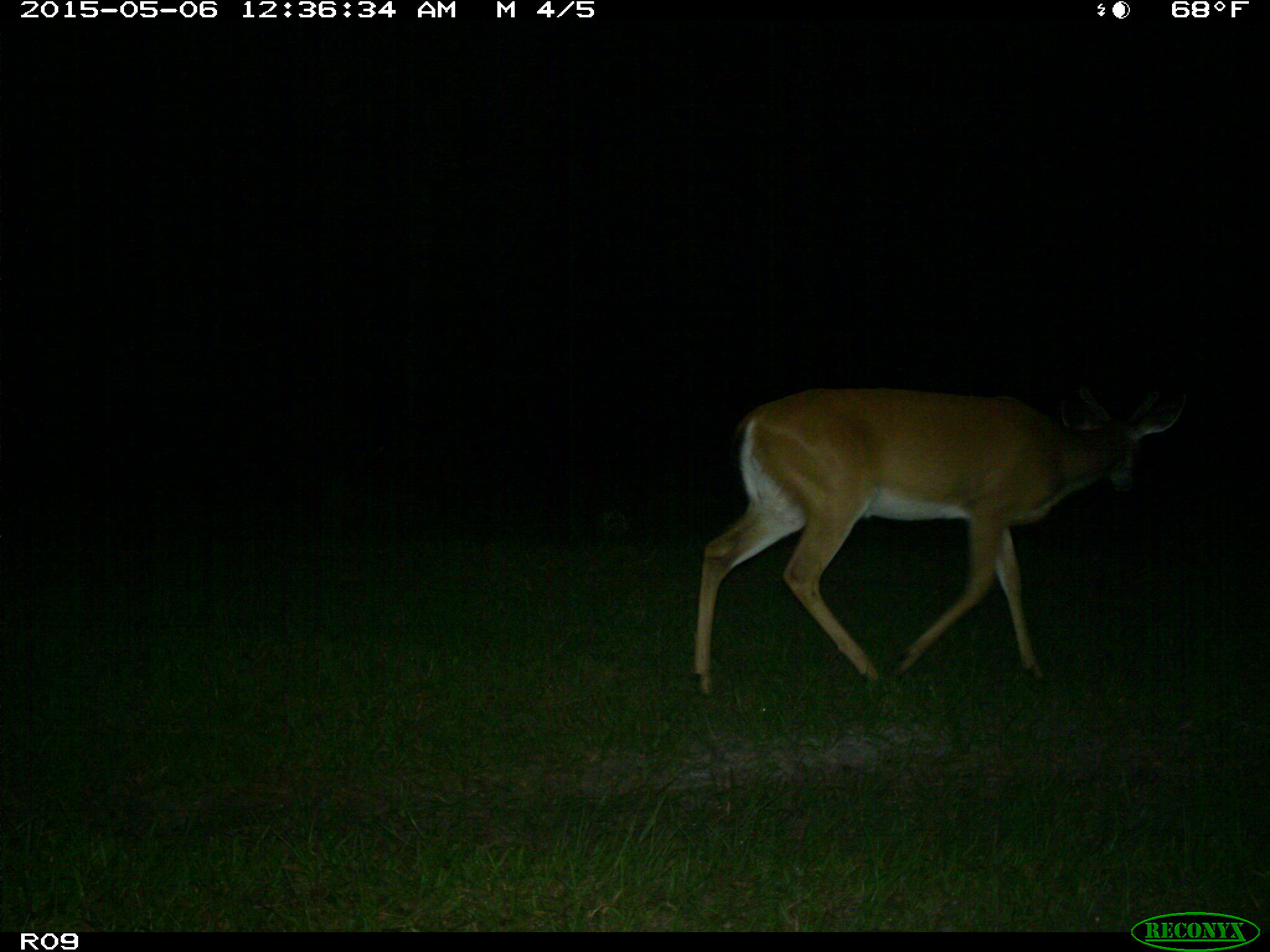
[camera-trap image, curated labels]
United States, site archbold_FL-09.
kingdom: Animalia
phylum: Chordata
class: Mammalia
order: Artiodactyla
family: Cervidae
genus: Odocoileus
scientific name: Odocoileus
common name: deer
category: unidentified deer